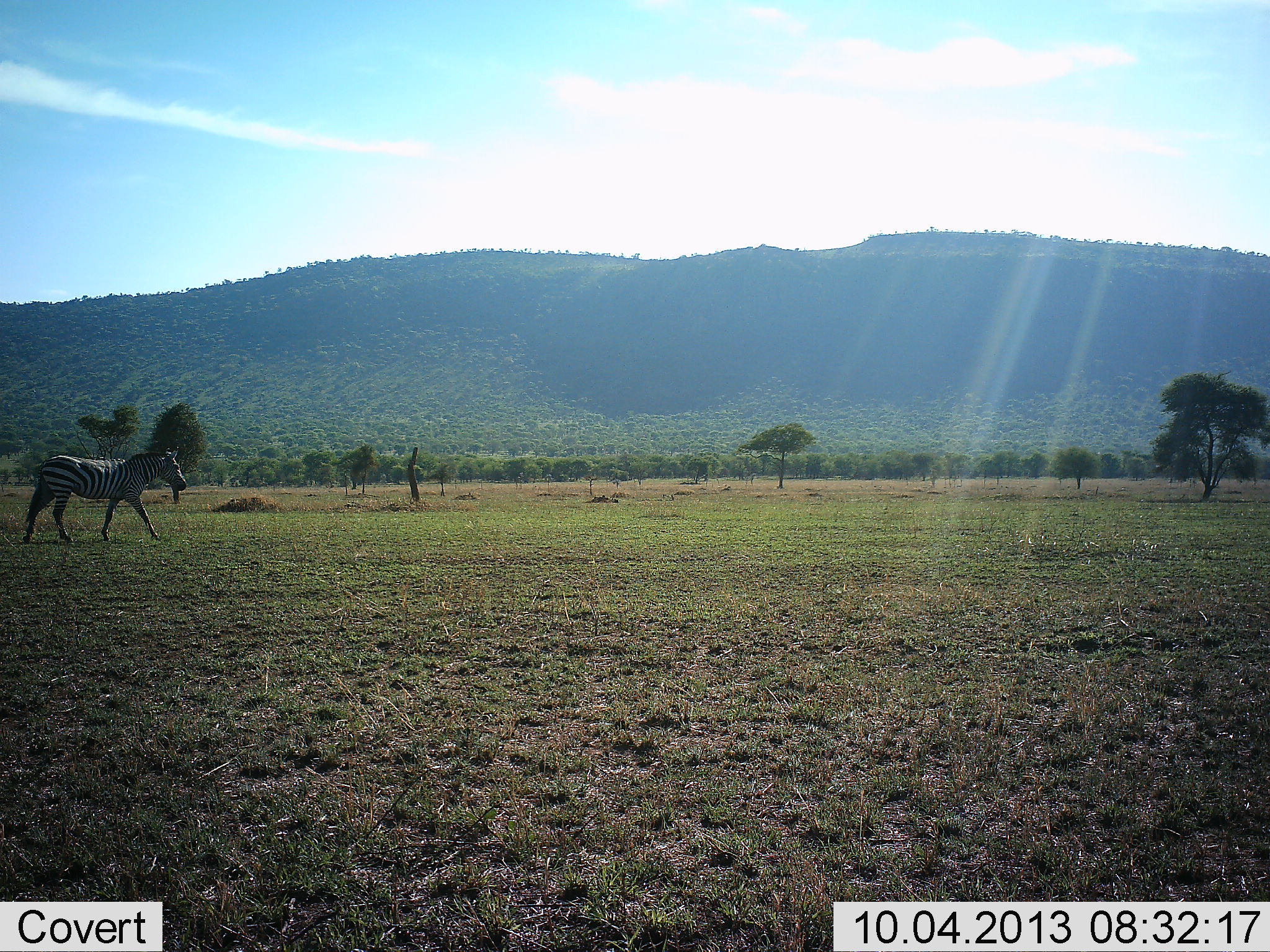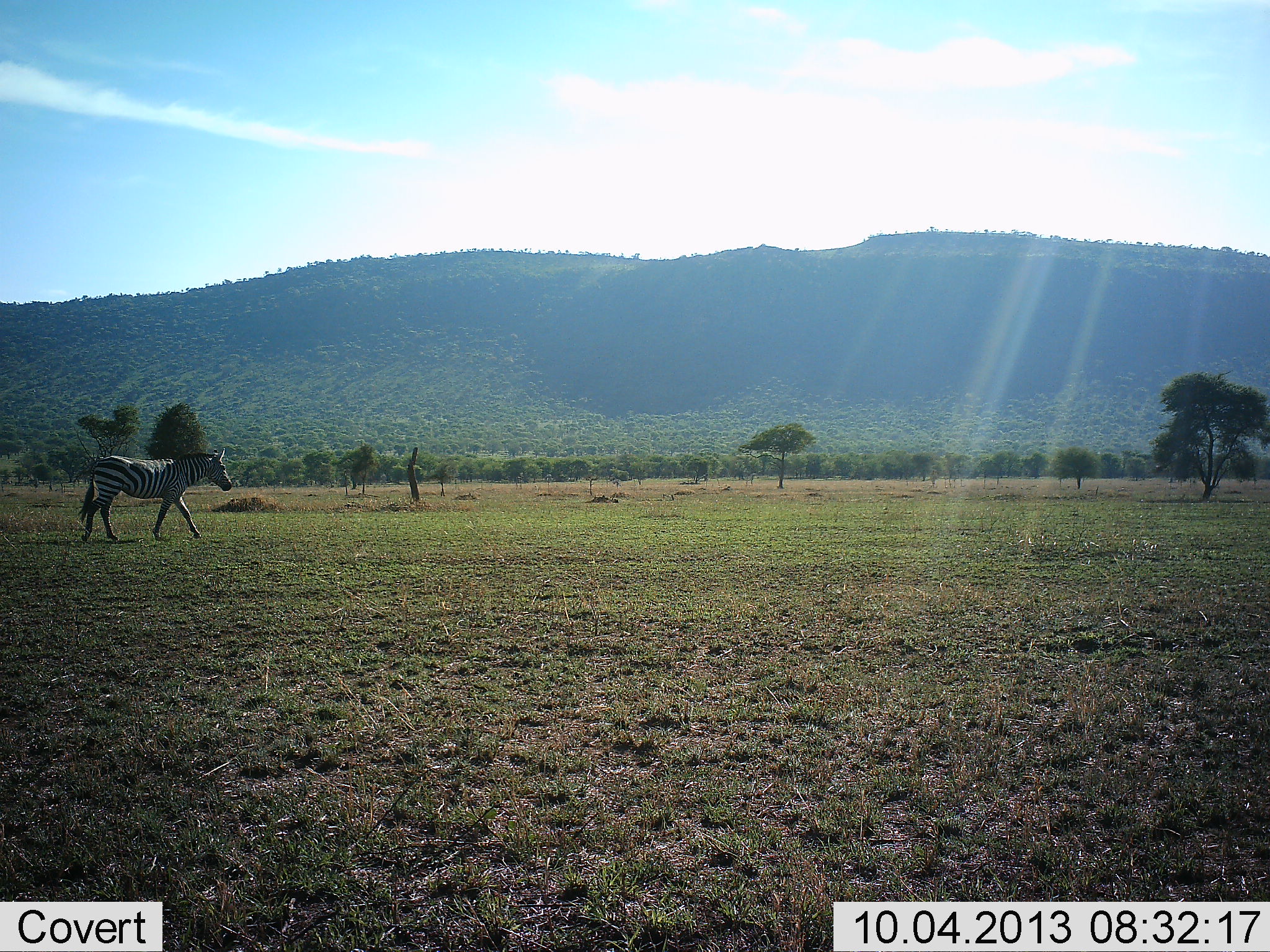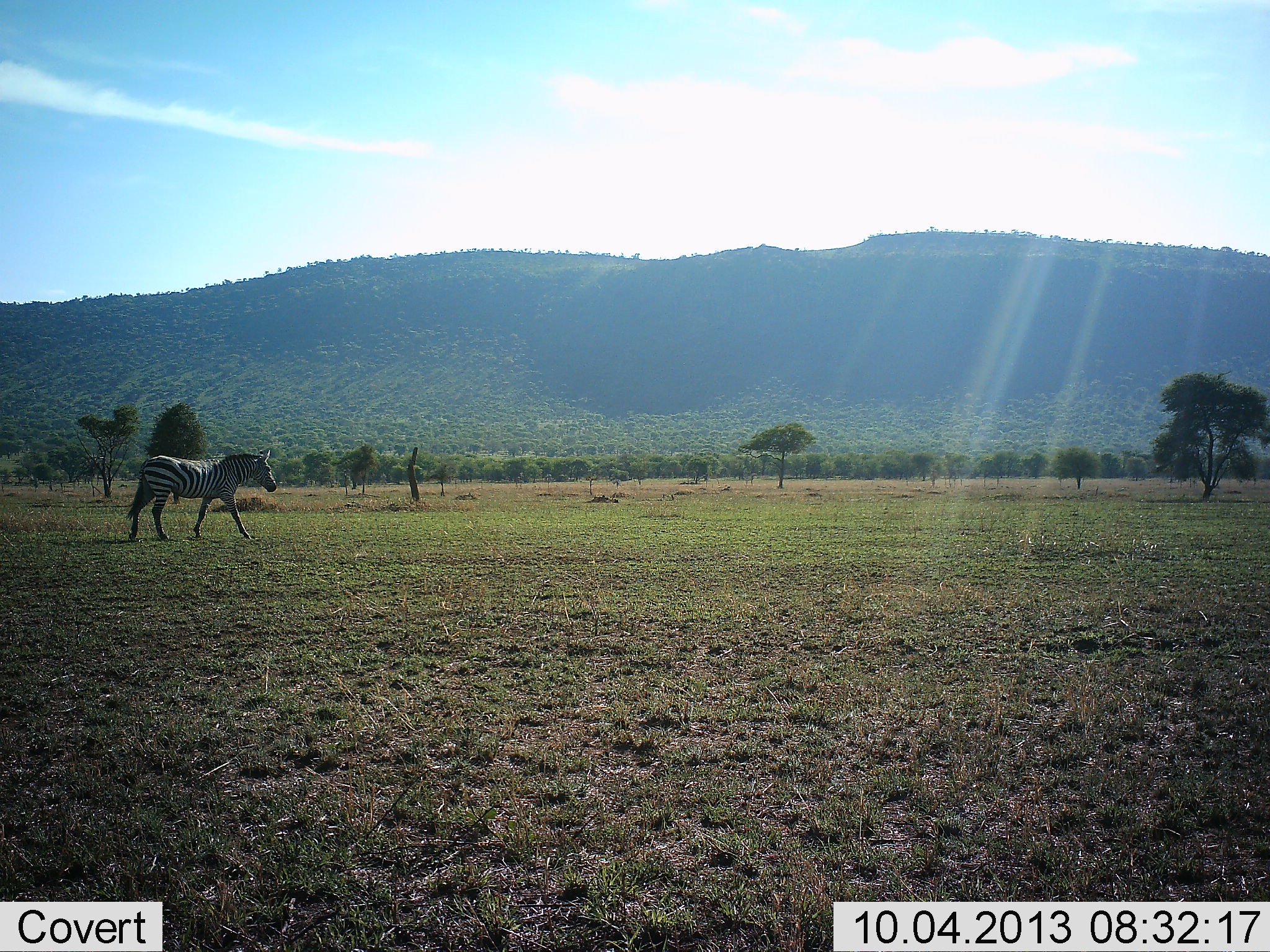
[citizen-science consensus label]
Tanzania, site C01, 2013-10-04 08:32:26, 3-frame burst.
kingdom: Animalia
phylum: Chordata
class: Mammalia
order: Perissodactyla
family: Equidae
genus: Equus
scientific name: Equus quagga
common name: plains zebra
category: zebra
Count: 1.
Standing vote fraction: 4%.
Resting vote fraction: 0%.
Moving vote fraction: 100%.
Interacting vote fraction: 0%.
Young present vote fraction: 0%.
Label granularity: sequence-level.